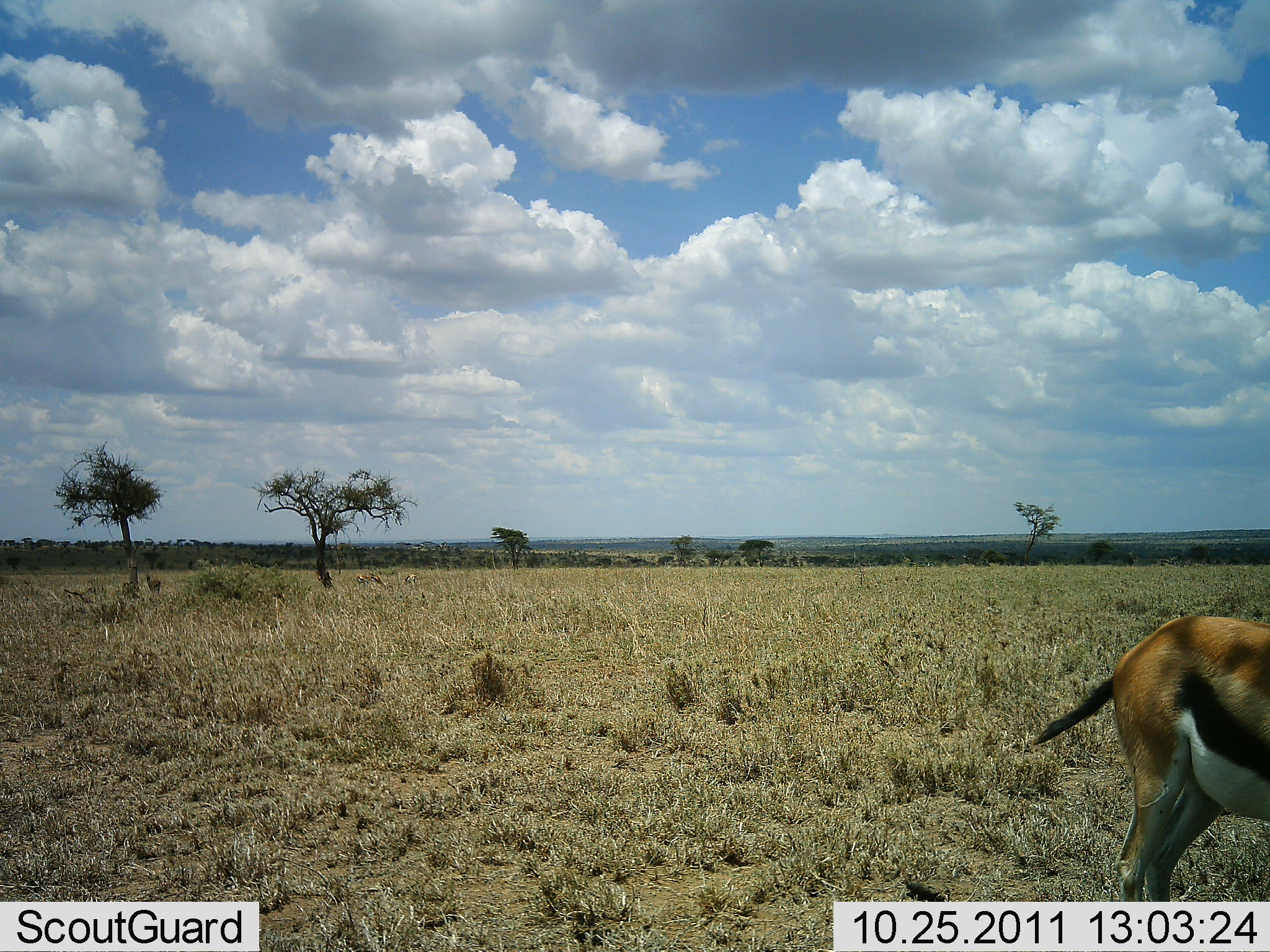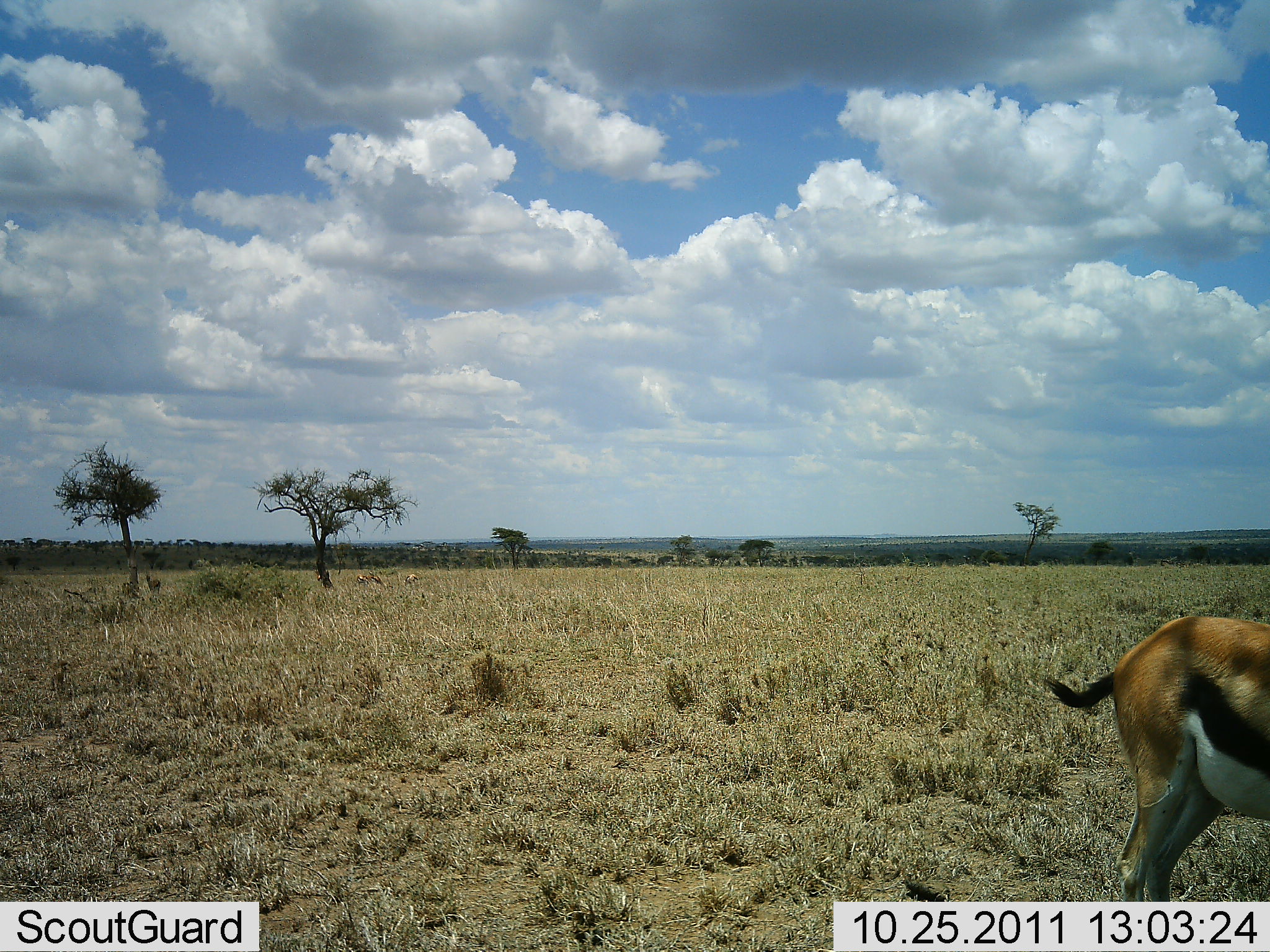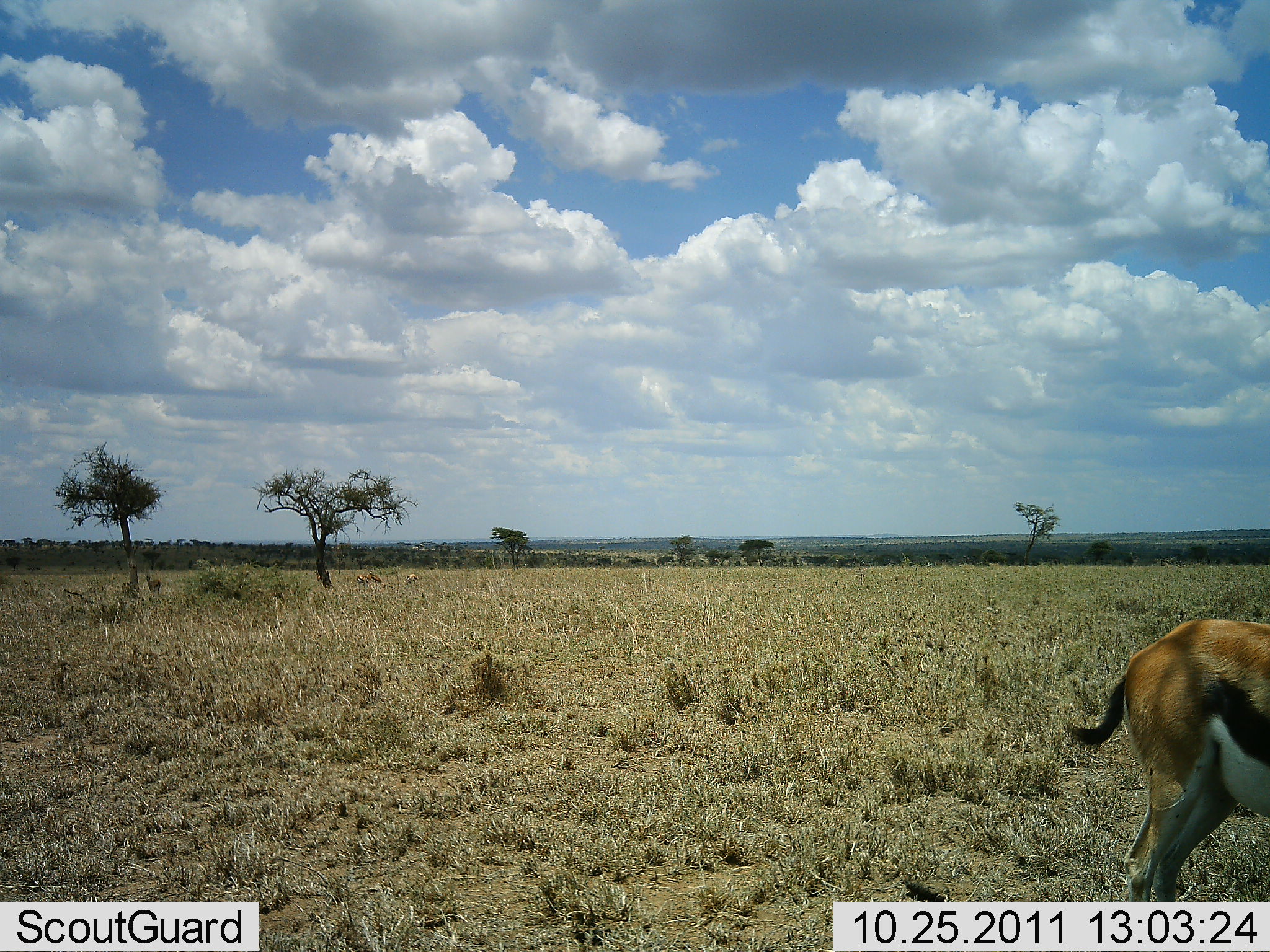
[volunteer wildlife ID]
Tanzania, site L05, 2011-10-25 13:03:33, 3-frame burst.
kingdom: Animalia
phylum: Chordata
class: Mammalia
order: Artiodactyla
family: Bovidae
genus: Eudorcas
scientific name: Eudorcas thomsonii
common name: thomson's gazelle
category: gazellethomsons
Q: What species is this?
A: Gazellethomsons (thomson's gazelle) (Eudorcas thomsonii).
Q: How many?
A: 1.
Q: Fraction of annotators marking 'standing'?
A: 92%.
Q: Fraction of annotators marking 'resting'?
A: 0%.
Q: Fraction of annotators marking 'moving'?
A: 0%.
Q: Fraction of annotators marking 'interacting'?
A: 0%.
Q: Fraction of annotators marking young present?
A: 0%.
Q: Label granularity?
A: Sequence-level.